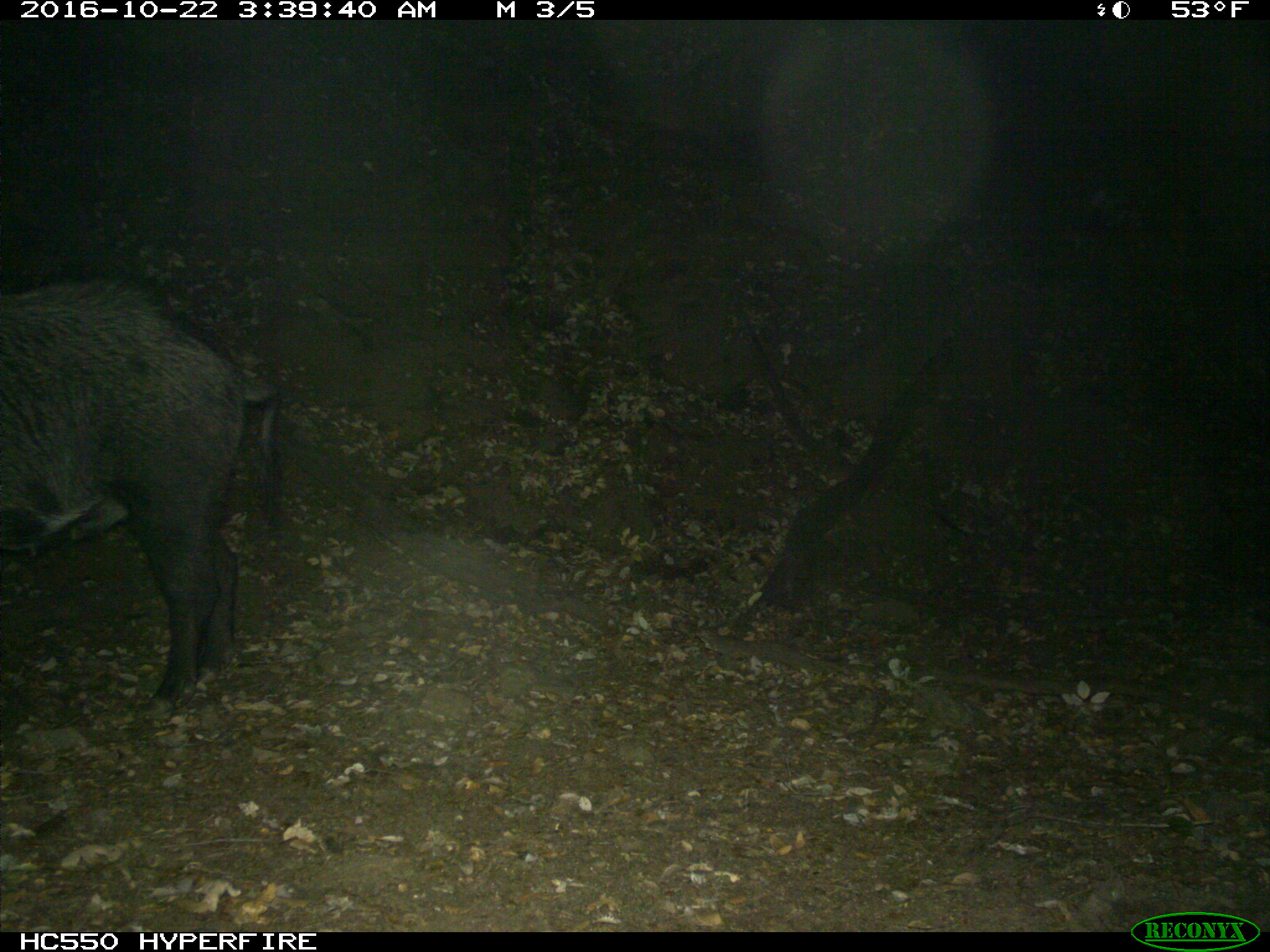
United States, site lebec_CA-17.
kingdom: Animalia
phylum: Chordata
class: Mammalia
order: Artiodactyla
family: Suidae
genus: Sus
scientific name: Sus scrofa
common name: wild boar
Sus scrofa (wild boar).